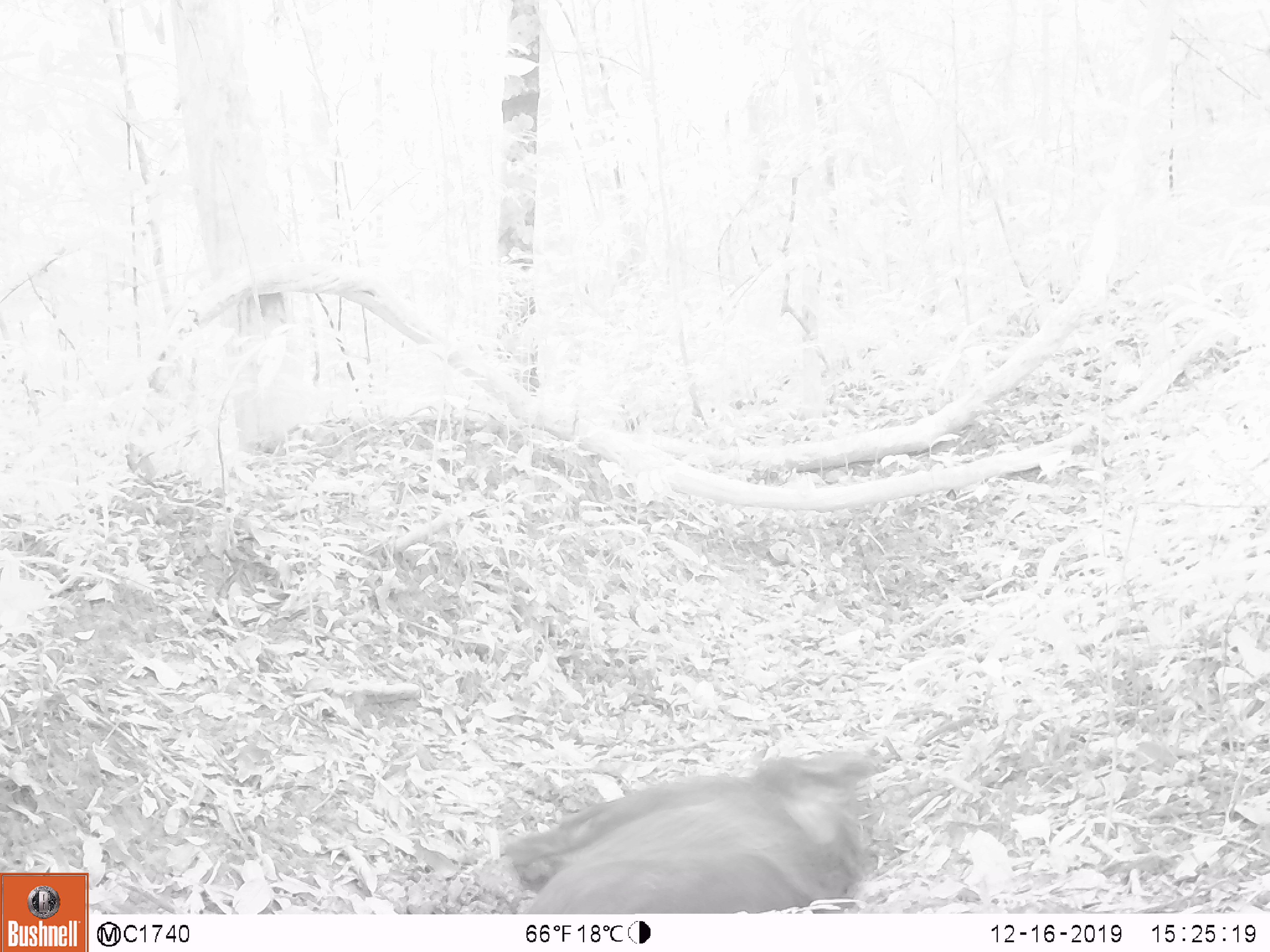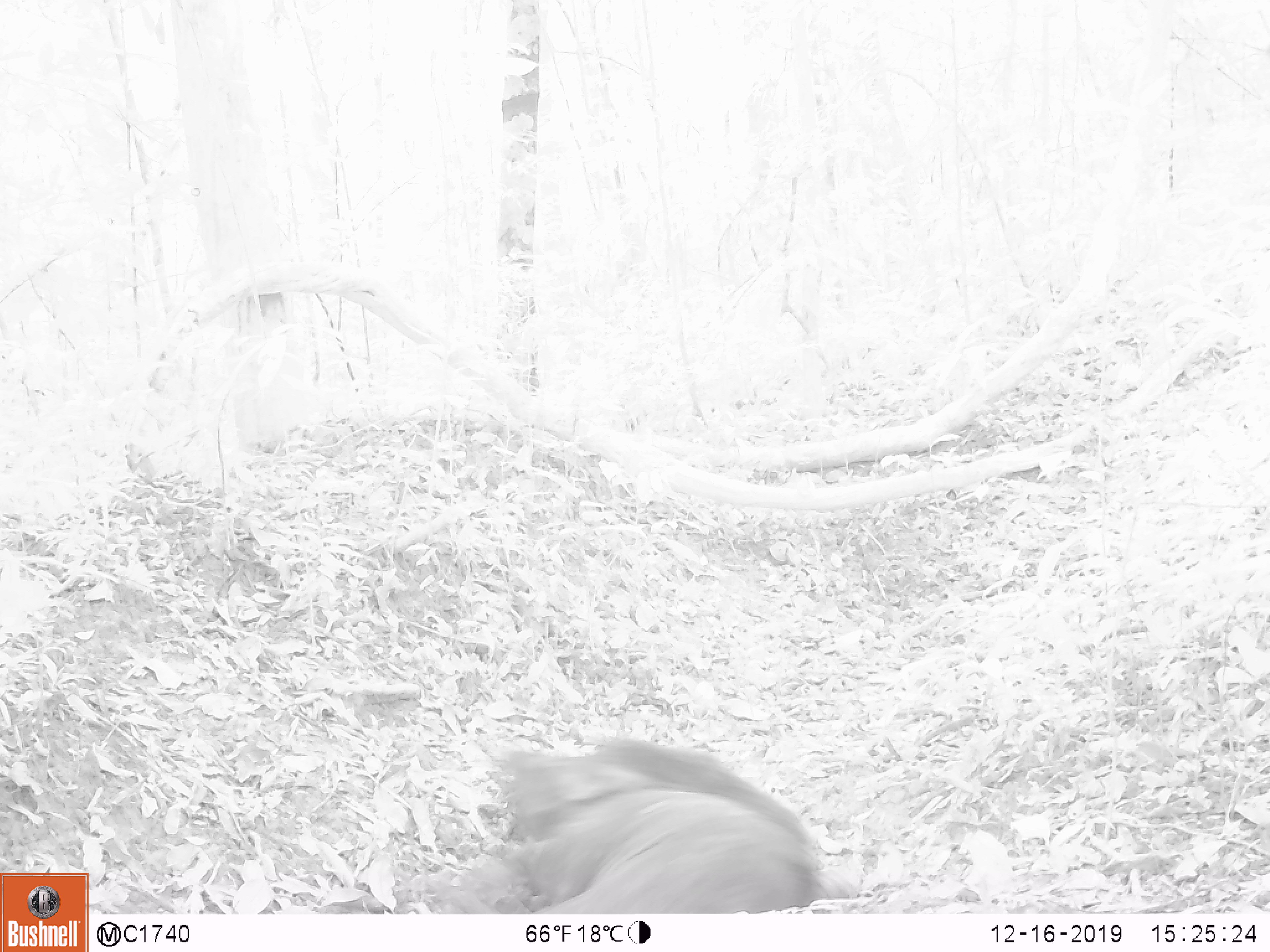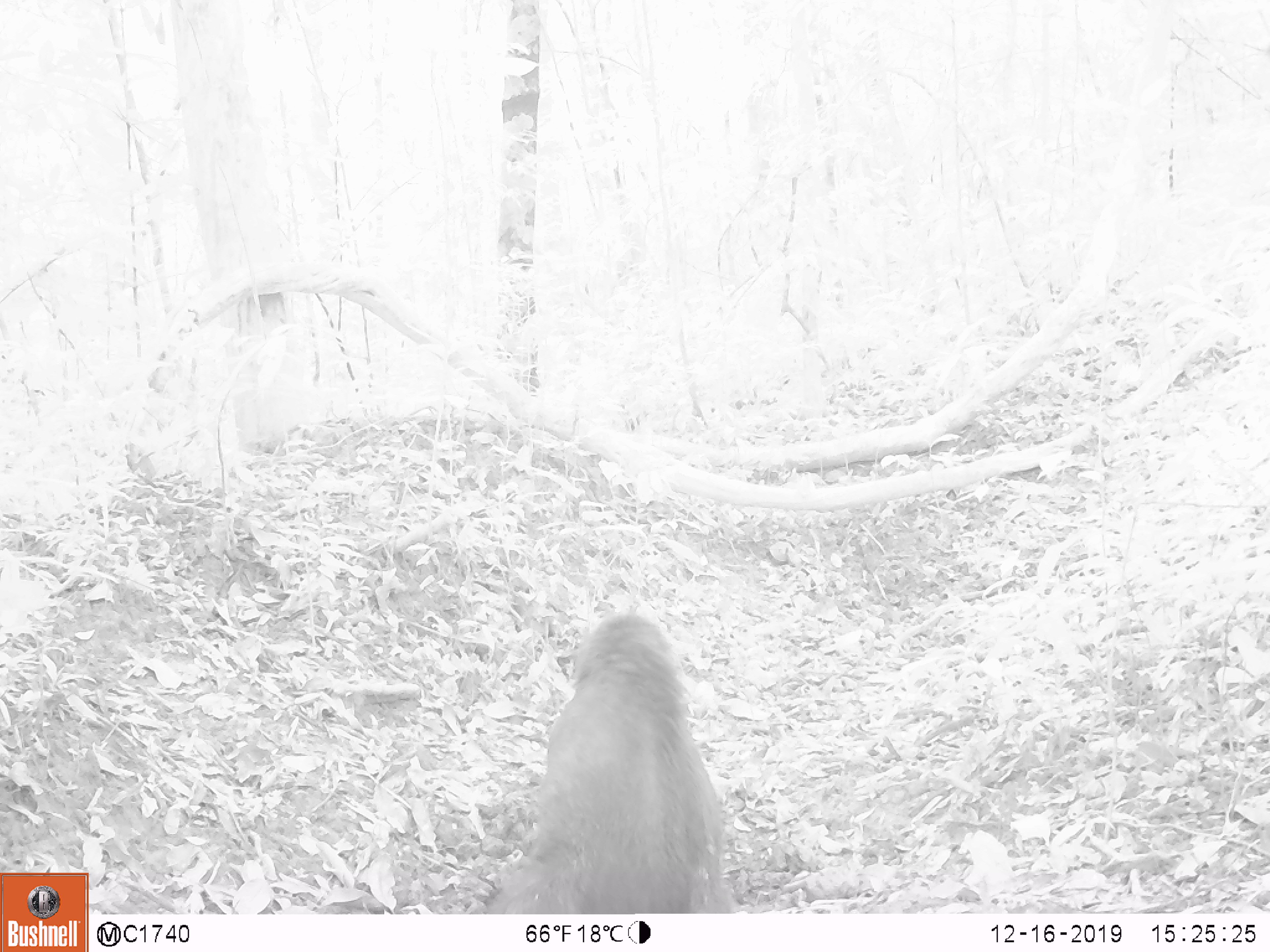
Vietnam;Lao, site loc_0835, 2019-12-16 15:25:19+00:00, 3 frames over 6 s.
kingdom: Animalia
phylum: Chordata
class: Mammalia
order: Artiodactyla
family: Suidae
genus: Sus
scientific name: Sus scrofa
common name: eurasian wild pig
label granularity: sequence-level